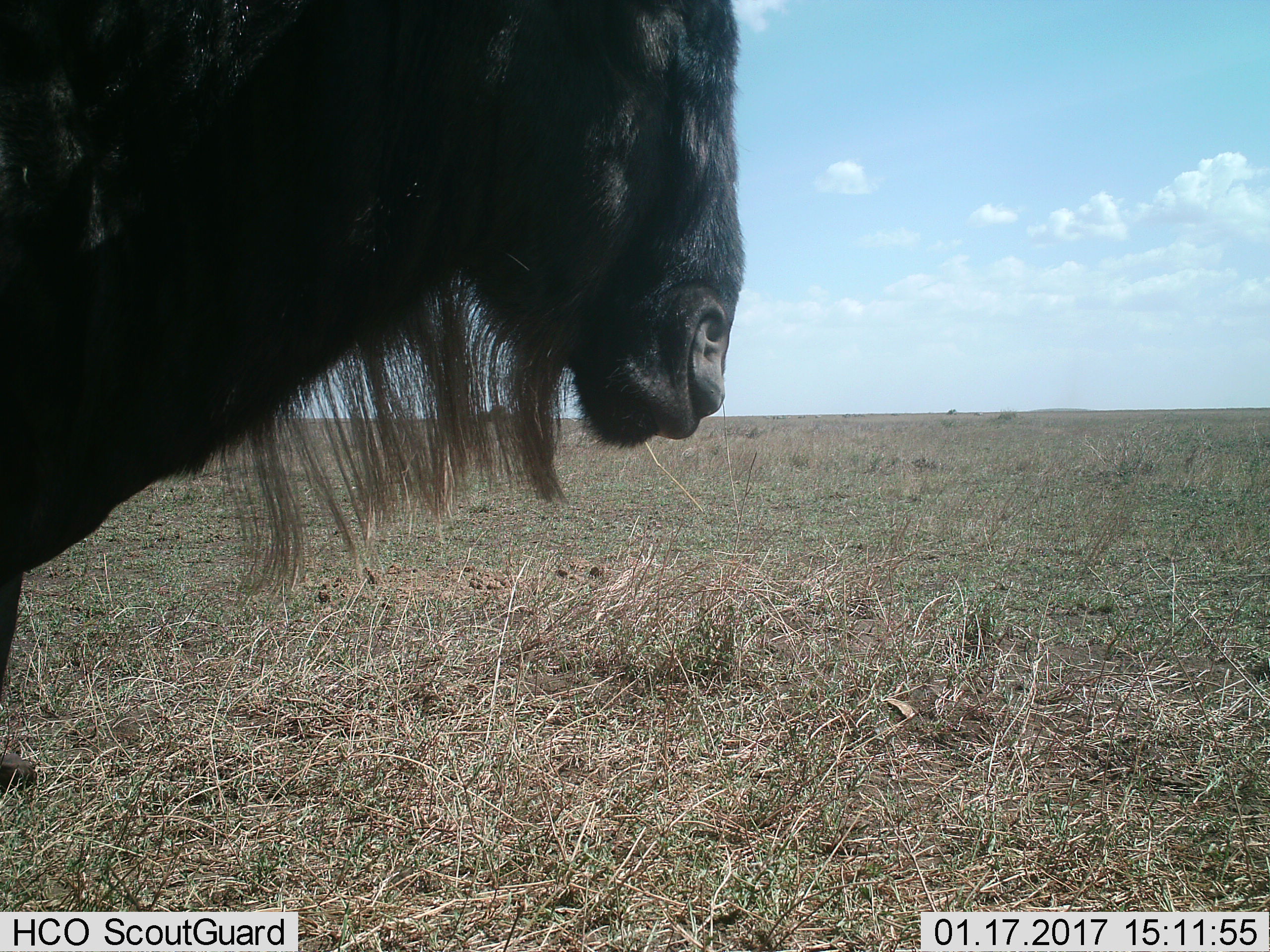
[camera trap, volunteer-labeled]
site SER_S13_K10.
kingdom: Animalia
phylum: Chordata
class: Mammalia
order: Artiodactyla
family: Bovidae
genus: Connochaetes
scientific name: Connochaetes taurinus taurinus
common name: blue wildebeest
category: wildebeestblue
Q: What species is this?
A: Wildebeestblue (blue wildebeest) (Connochaetes taurinus taurinus).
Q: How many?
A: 1.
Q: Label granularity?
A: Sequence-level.